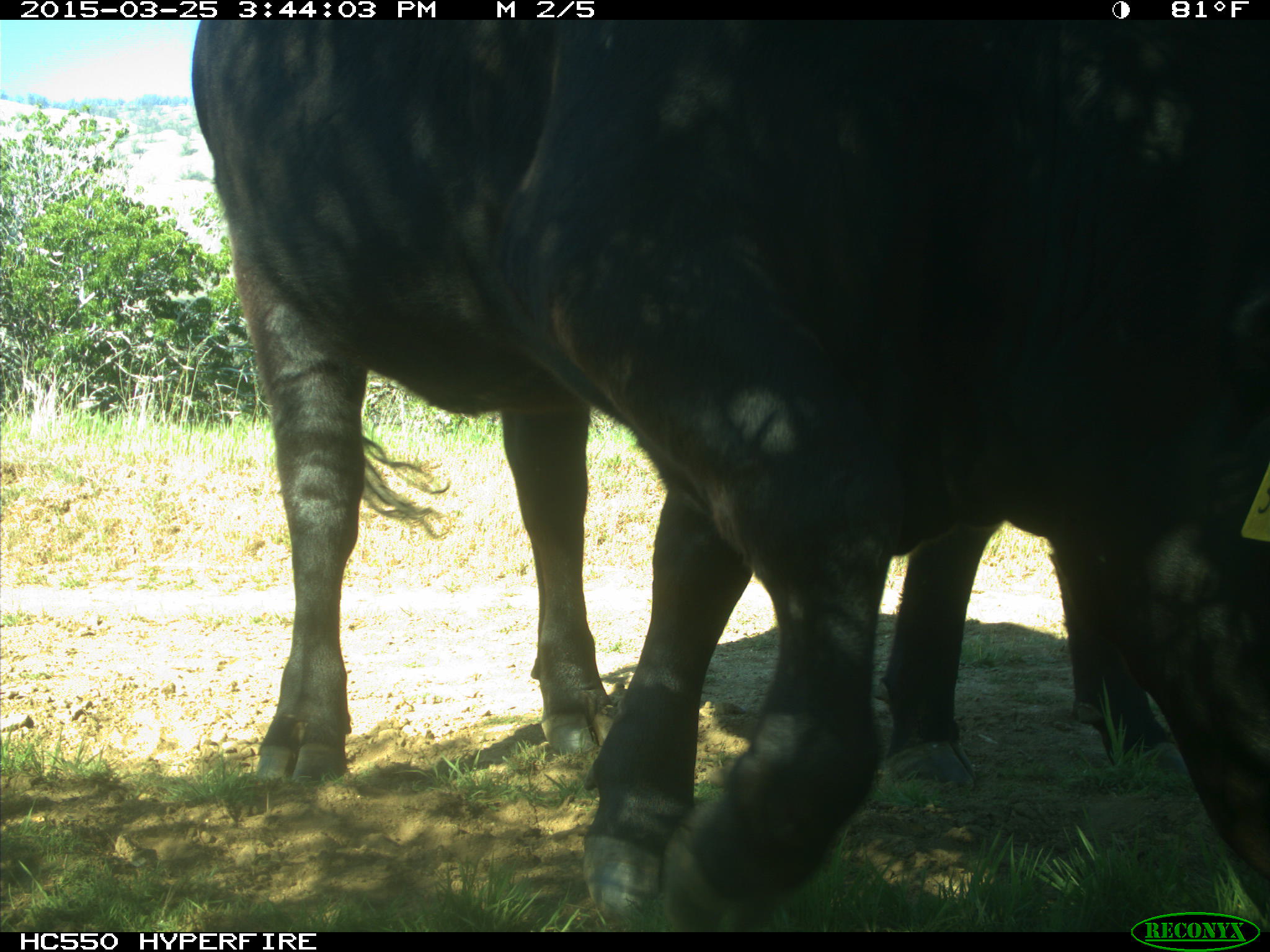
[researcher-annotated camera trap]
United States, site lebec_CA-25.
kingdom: Animalia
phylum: Chordata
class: Mammalia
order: Artiodactyla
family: Bovidae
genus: Bos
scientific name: Bos taurus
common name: domestic cow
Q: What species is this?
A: Bos taurus (domestic cow).